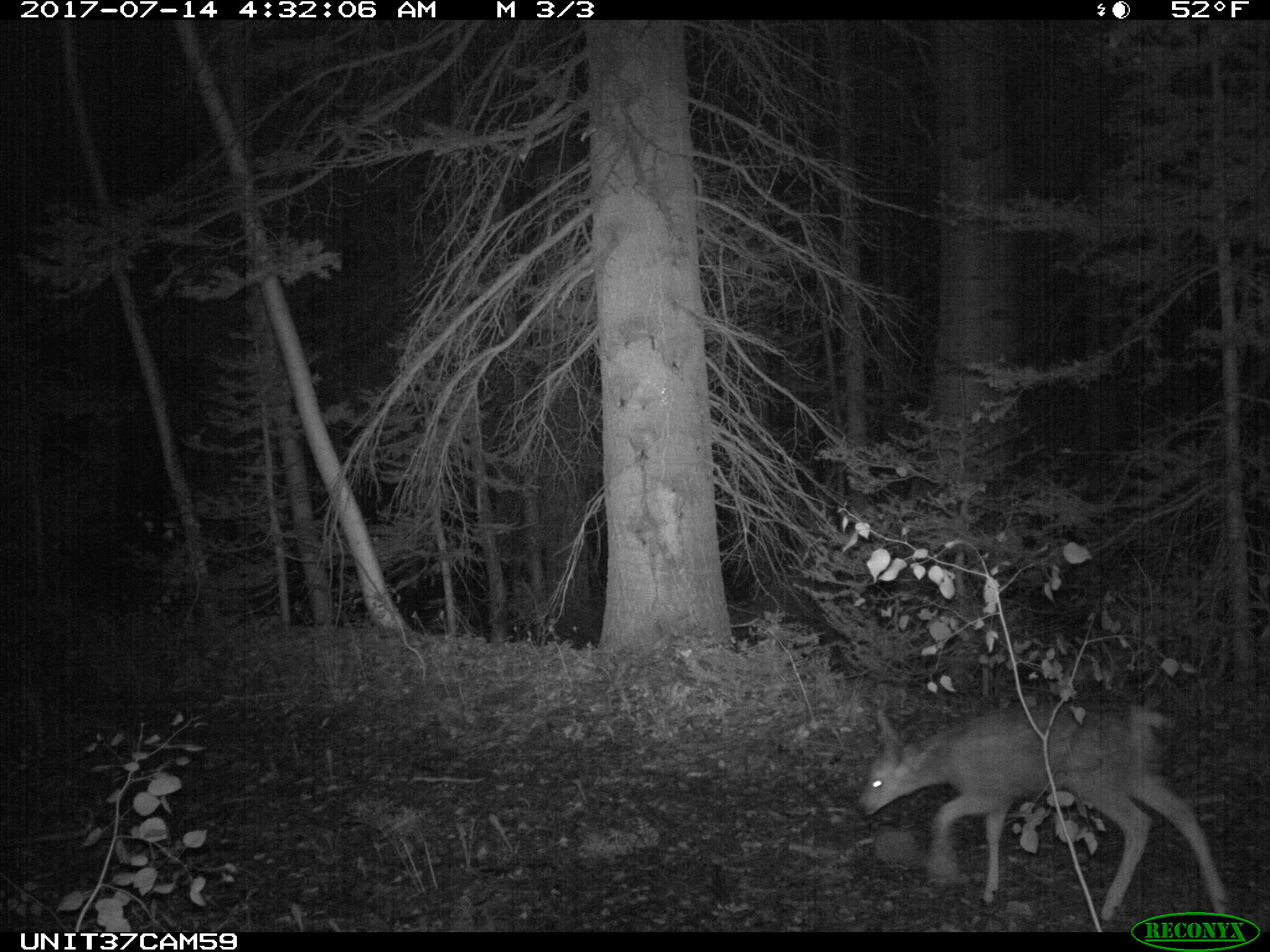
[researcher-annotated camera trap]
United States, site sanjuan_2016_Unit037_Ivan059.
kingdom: Animalia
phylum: Chordata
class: Mammalia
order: Artiodactyla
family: Cervidae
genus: Odocoileus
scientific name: Odocoileus hemionus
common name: mule deer